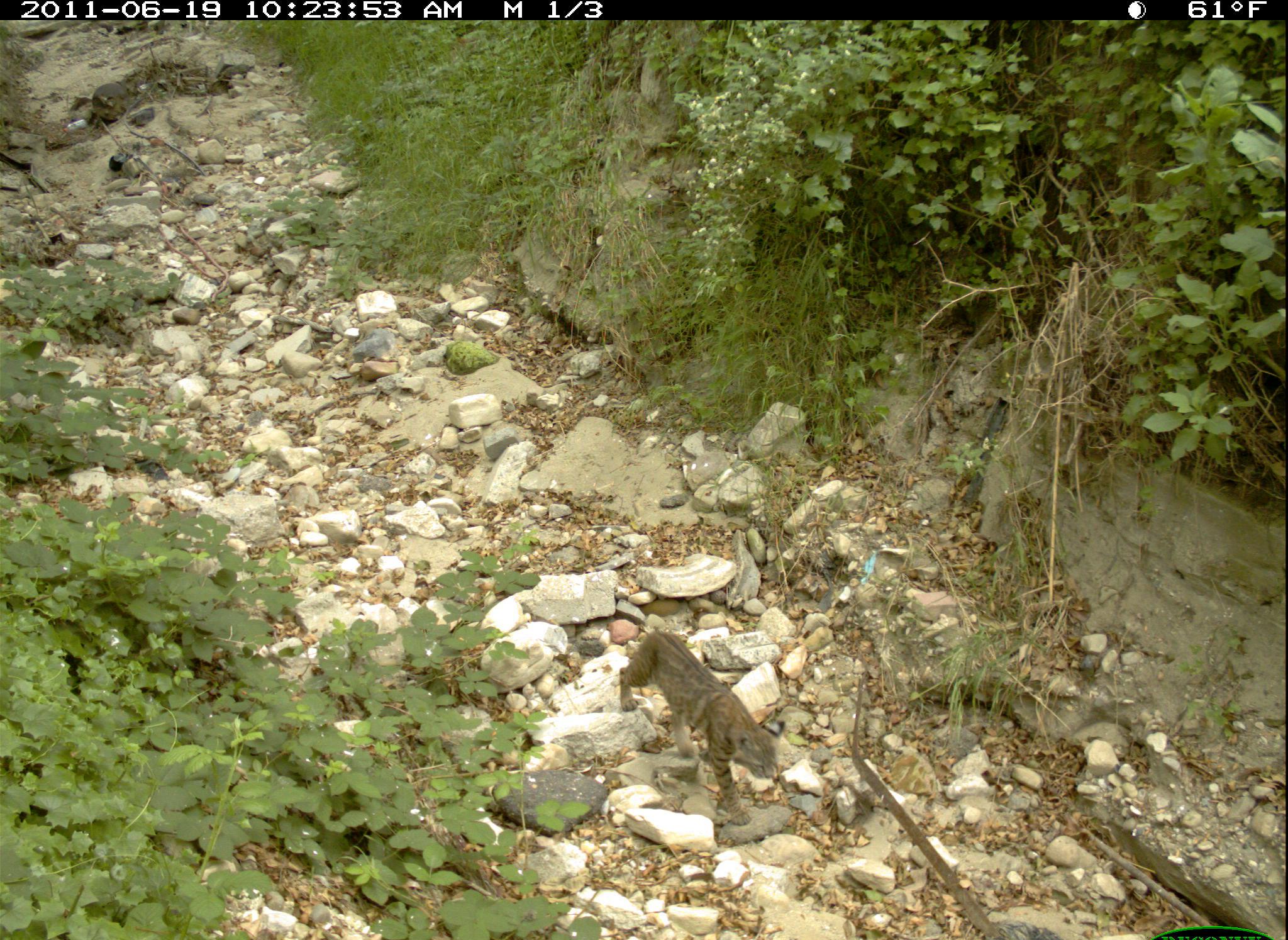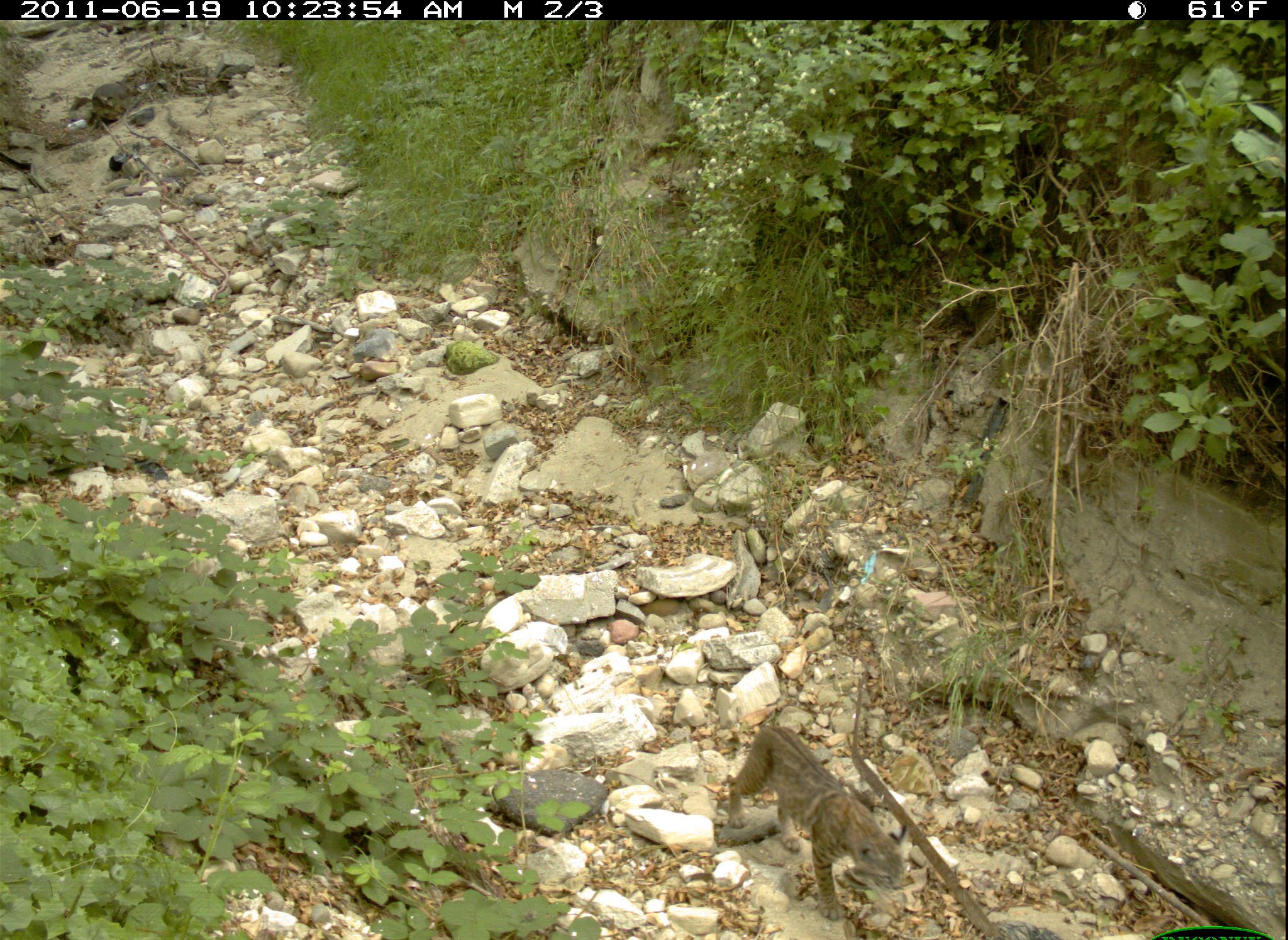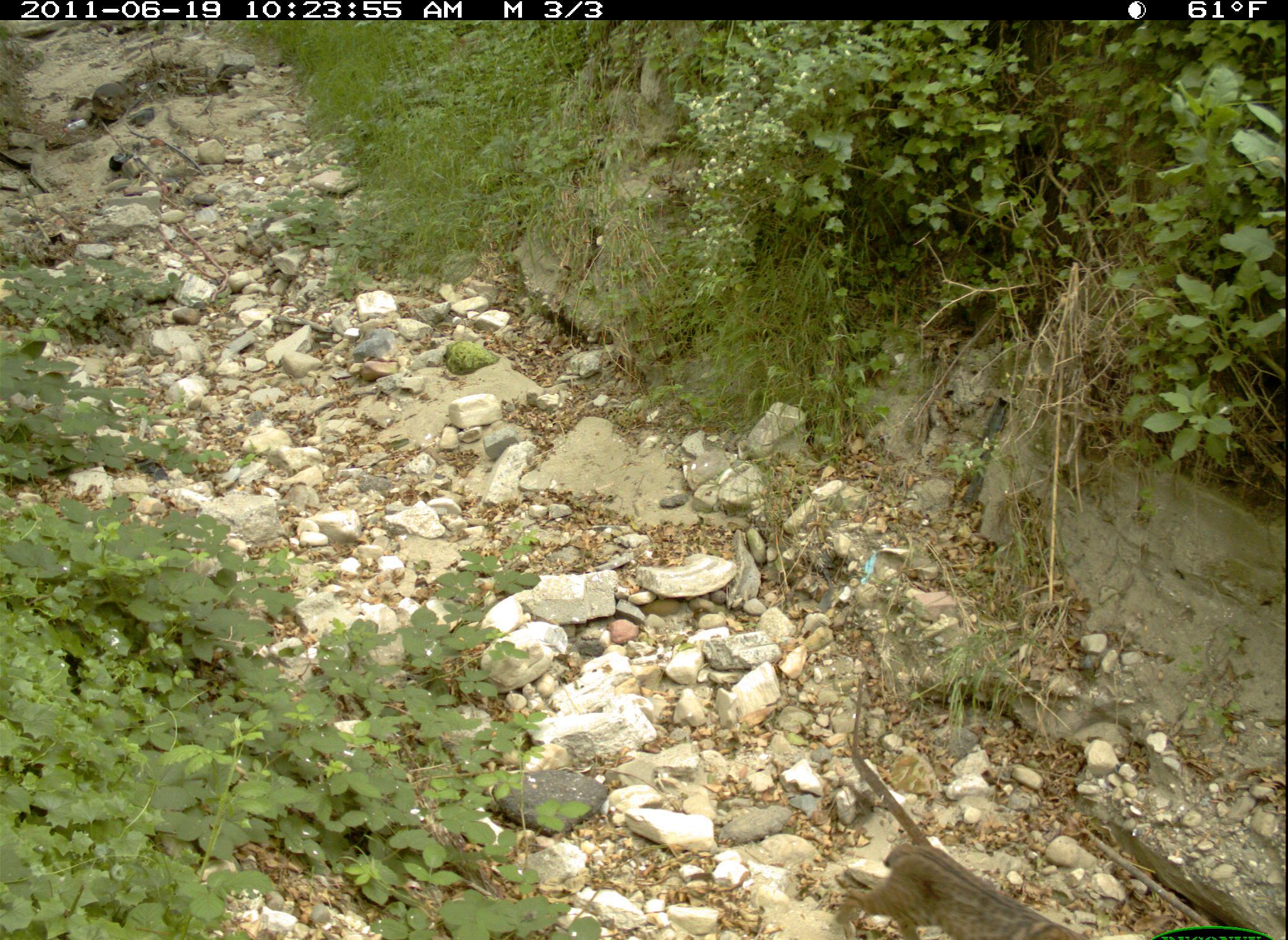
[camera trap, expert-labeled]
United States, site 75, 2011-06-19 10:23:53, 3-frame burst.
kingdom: Animalia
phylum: Chordata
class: Mammalia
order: Carnivora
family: Felidae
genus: Lynx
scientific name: Lynx rufus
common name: bobcat